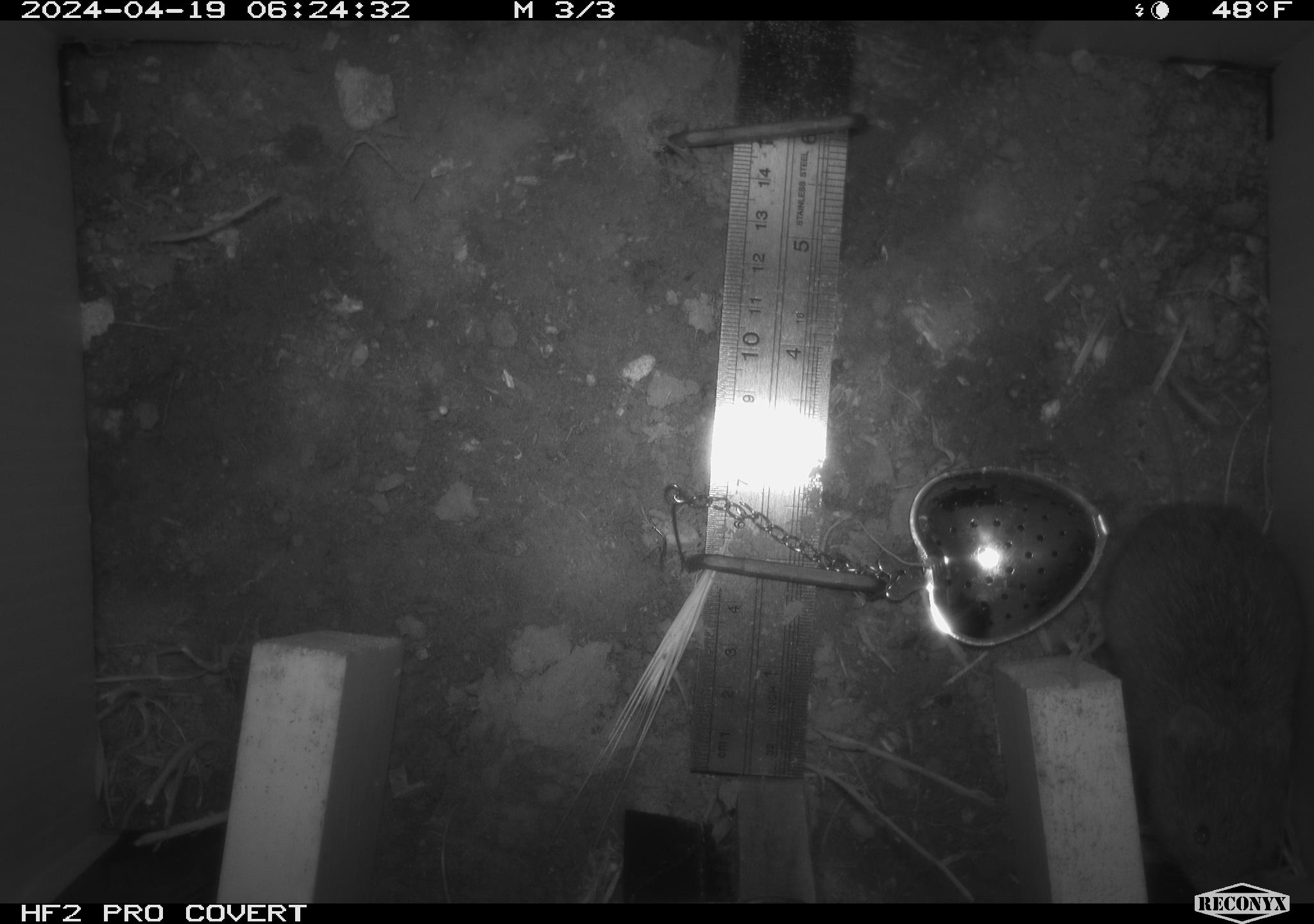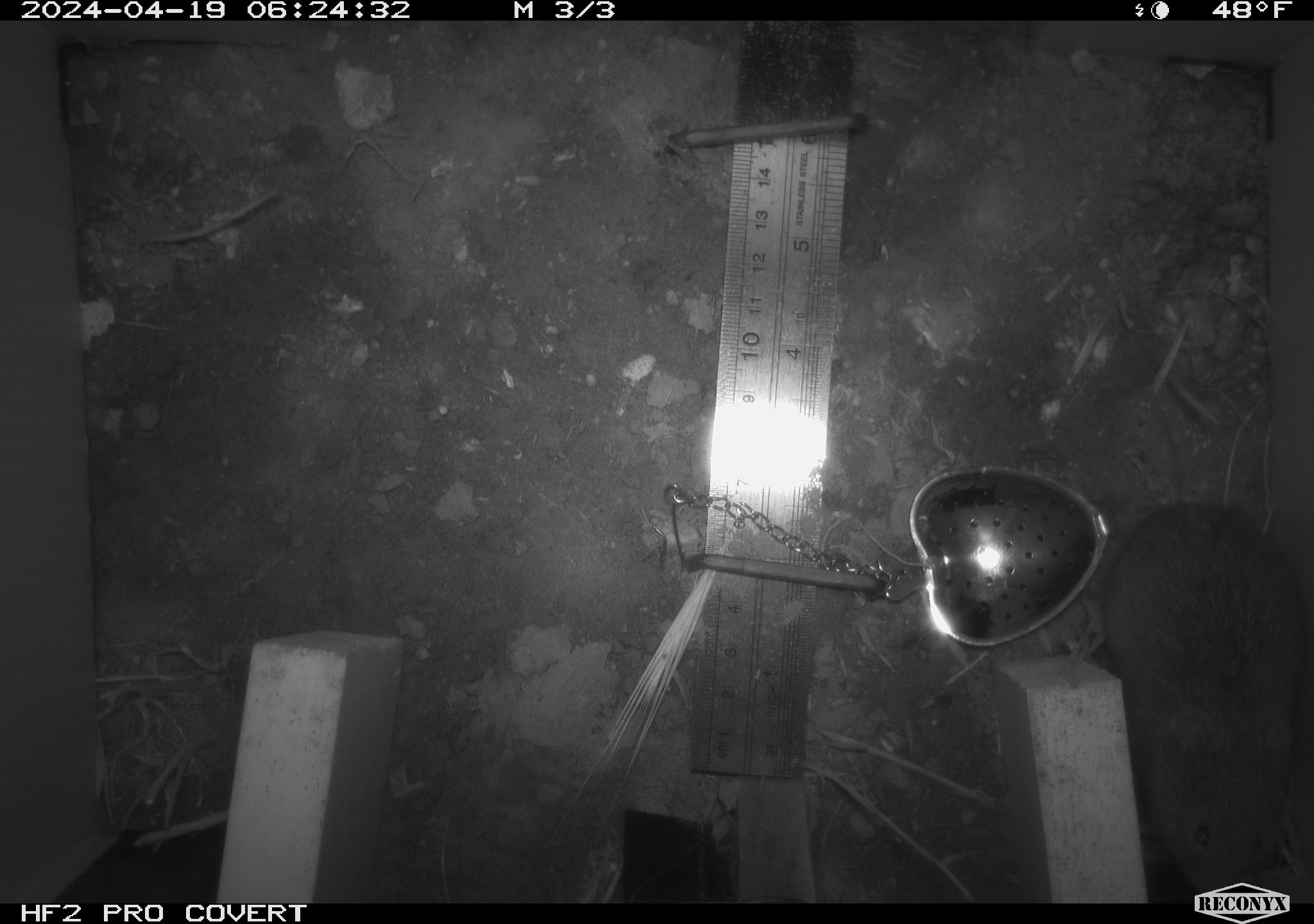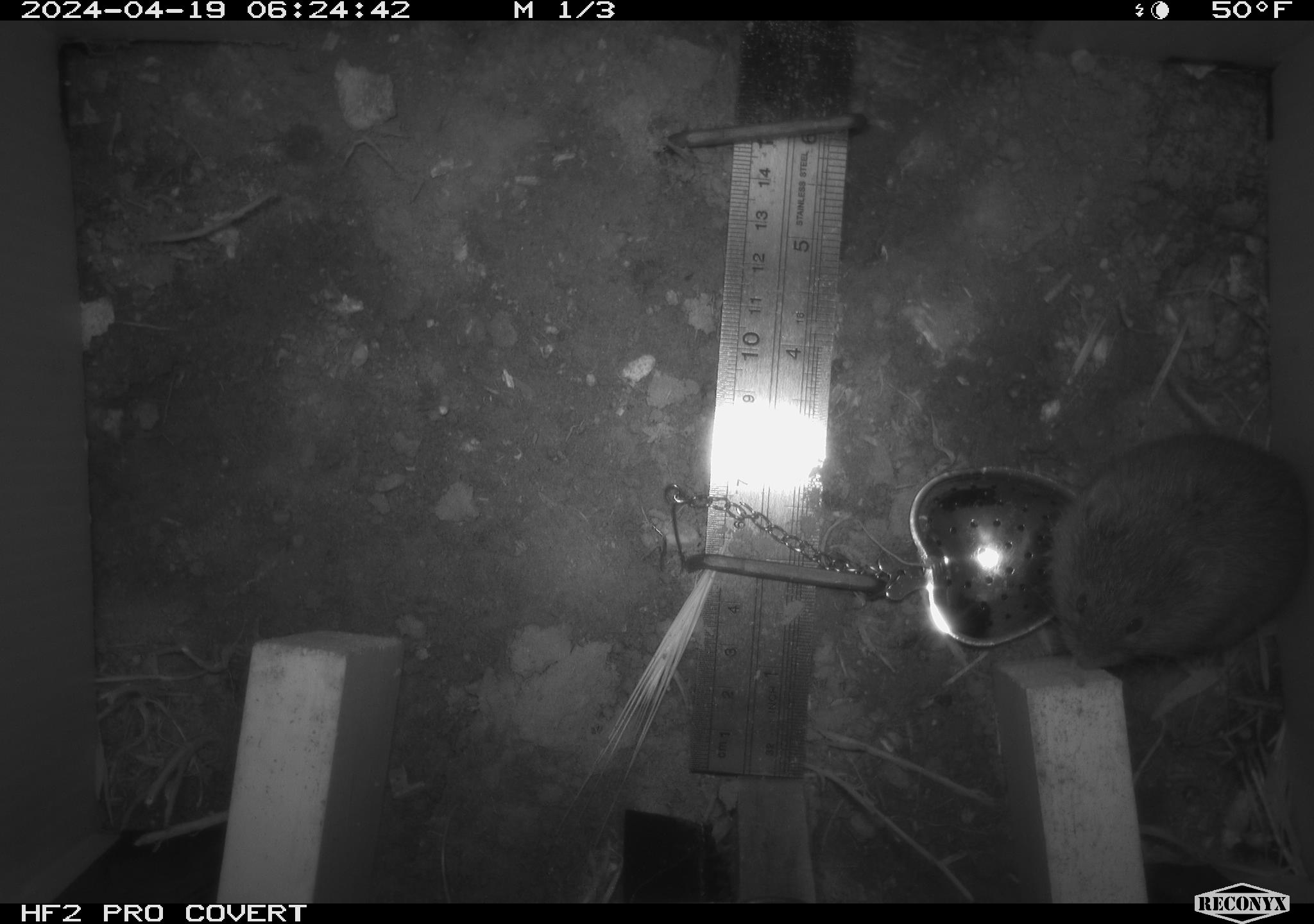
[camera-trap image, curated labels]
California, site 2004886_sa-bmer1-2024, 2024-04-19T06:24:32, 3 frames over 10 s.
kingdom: Animalia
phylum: Chordata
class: Mammalia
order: Rodentia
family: Cricetidae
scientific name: Arvicolinae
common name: voles, lemmings, and muskrats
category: arvicolinae subfamily